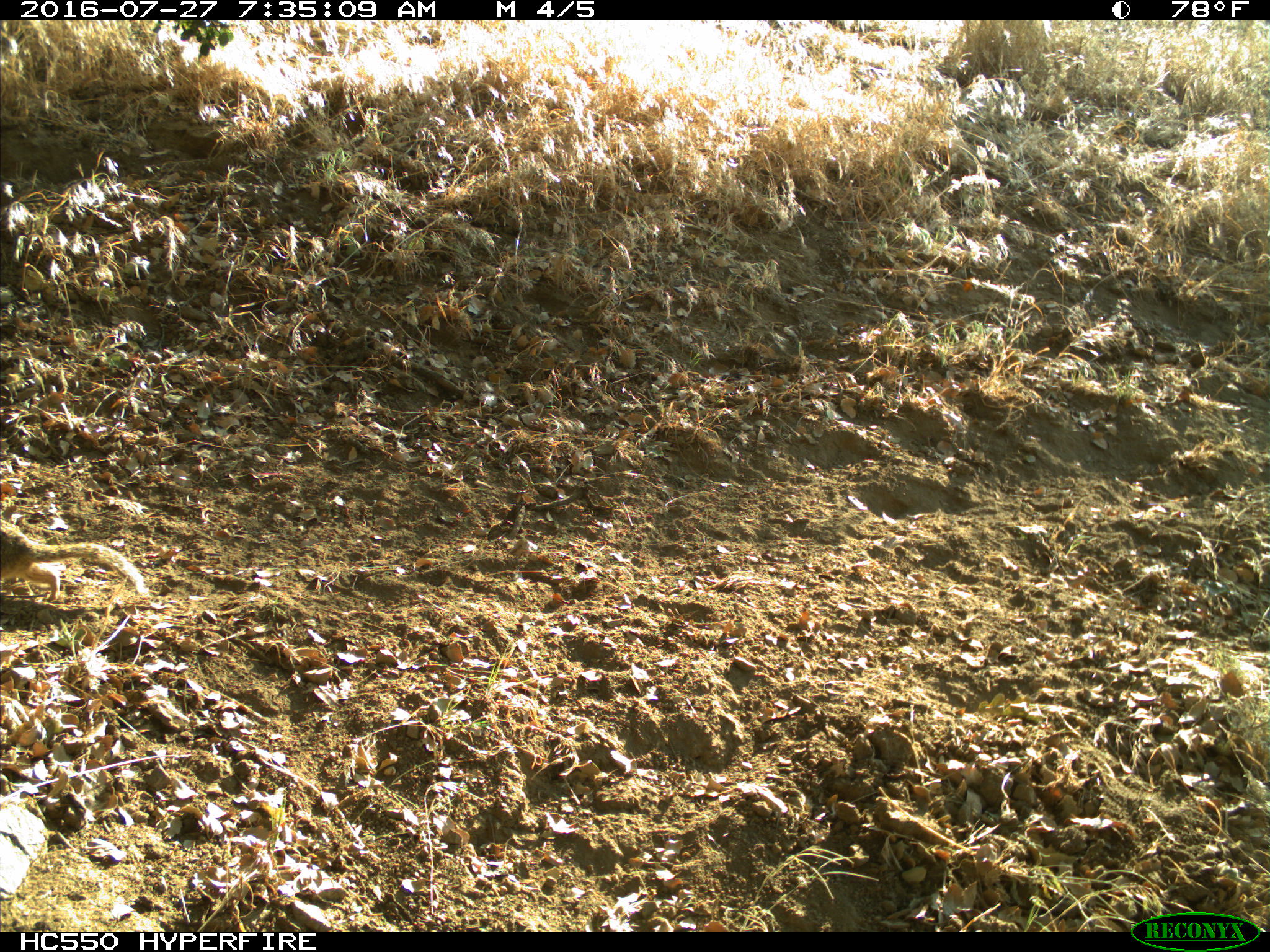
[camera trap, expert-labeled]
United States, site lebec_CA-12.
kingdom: Animalia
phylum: Chordata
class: Mammalia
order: Rodentia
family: Sciuridae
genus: Otospermophilus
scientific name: Otospermophilus beecheyi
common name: california ground squirrel